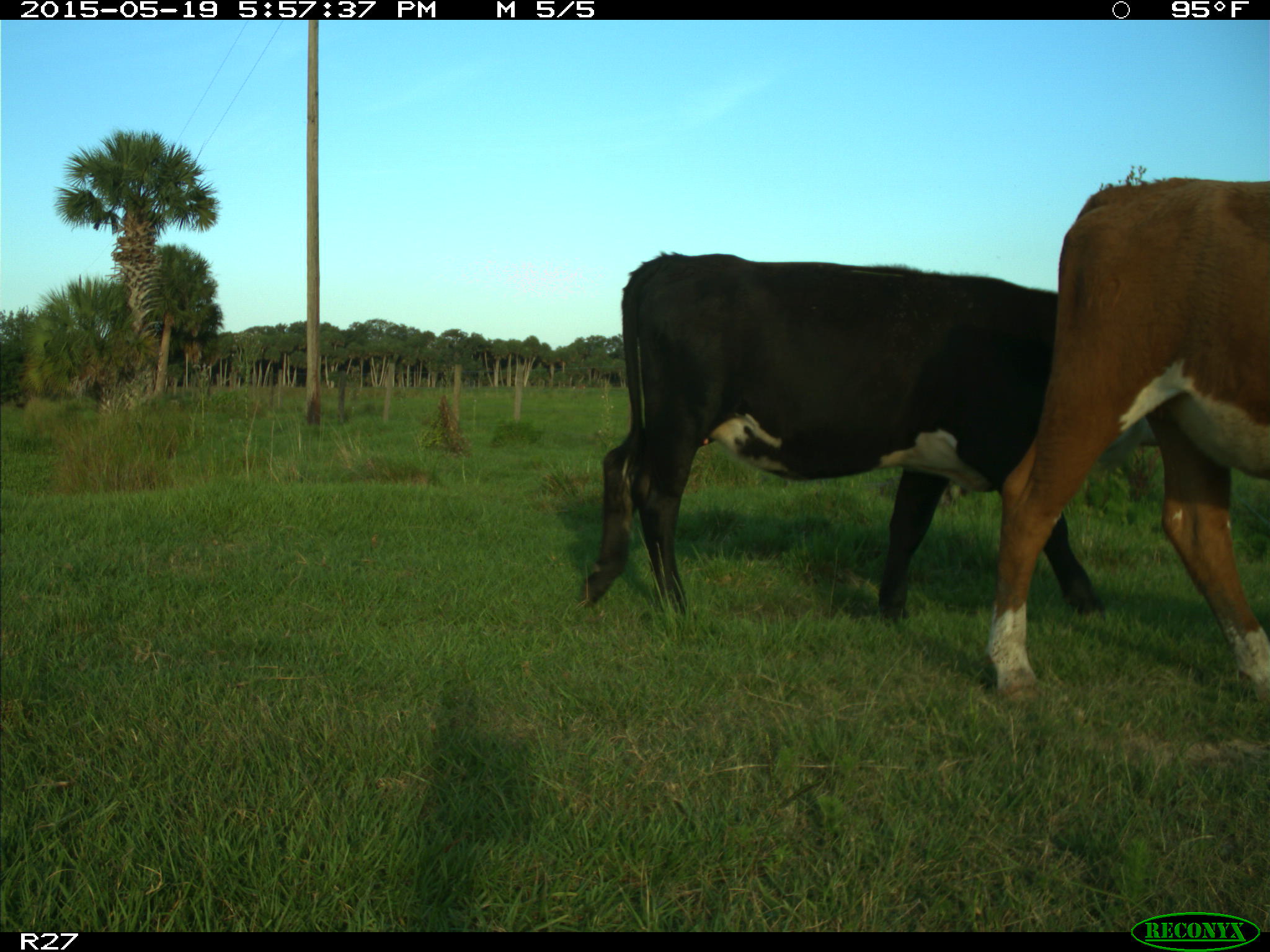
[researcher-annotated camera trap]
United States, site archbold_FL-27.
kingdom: Animalia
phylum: Chordata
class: Mammalia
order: Artiodactyla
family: Bovidae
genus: Bos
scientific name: Bos taurus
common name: domestic cow